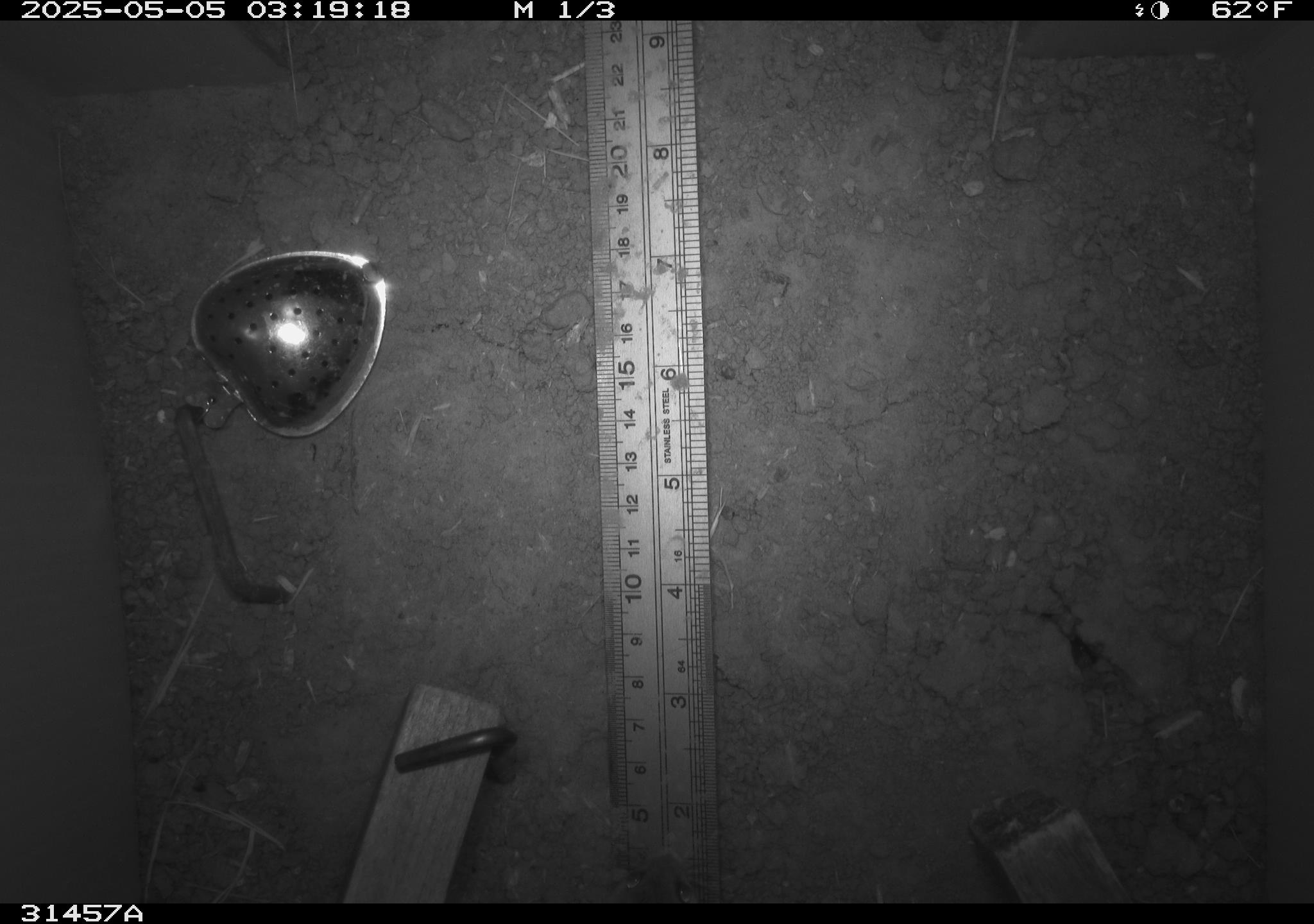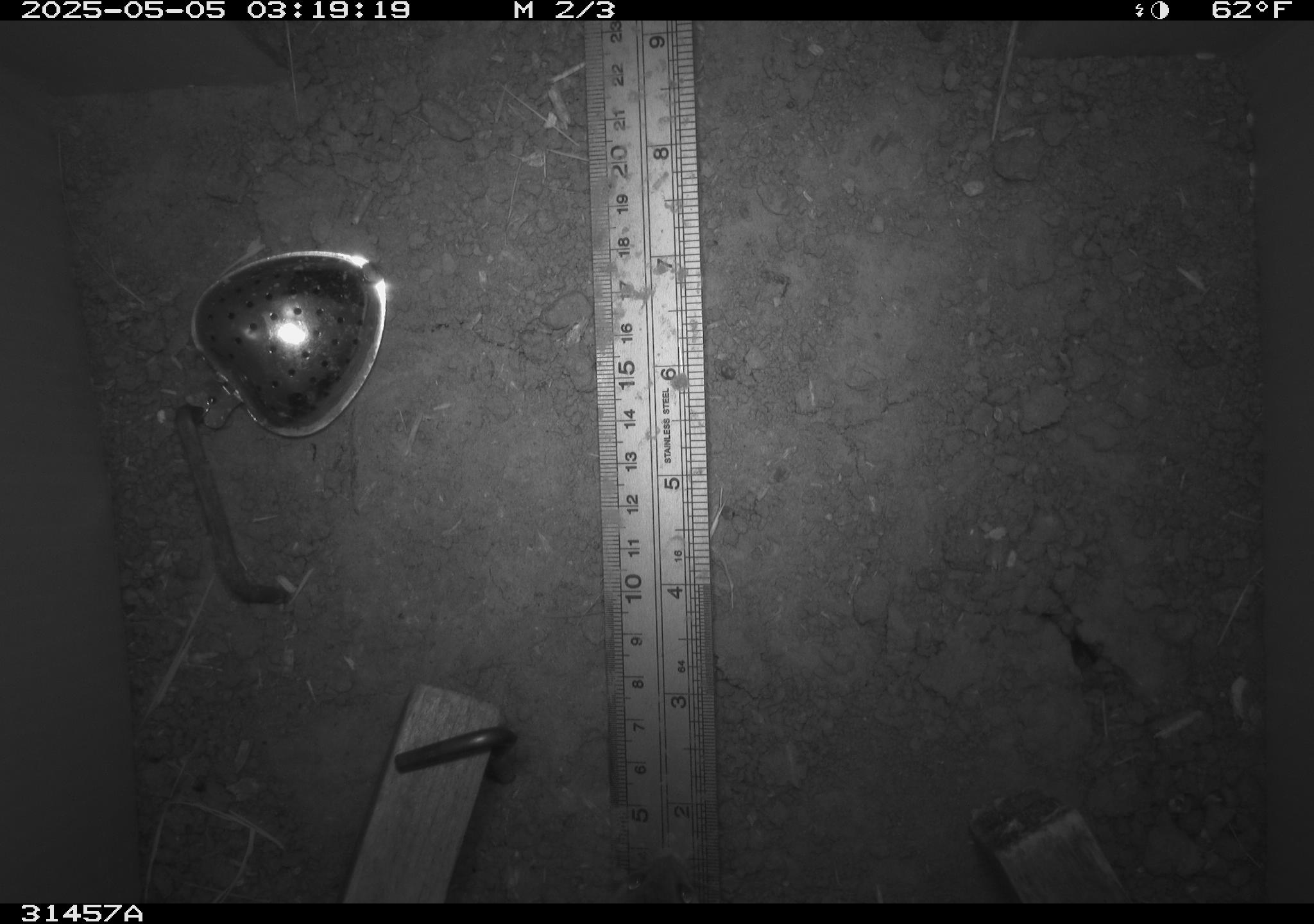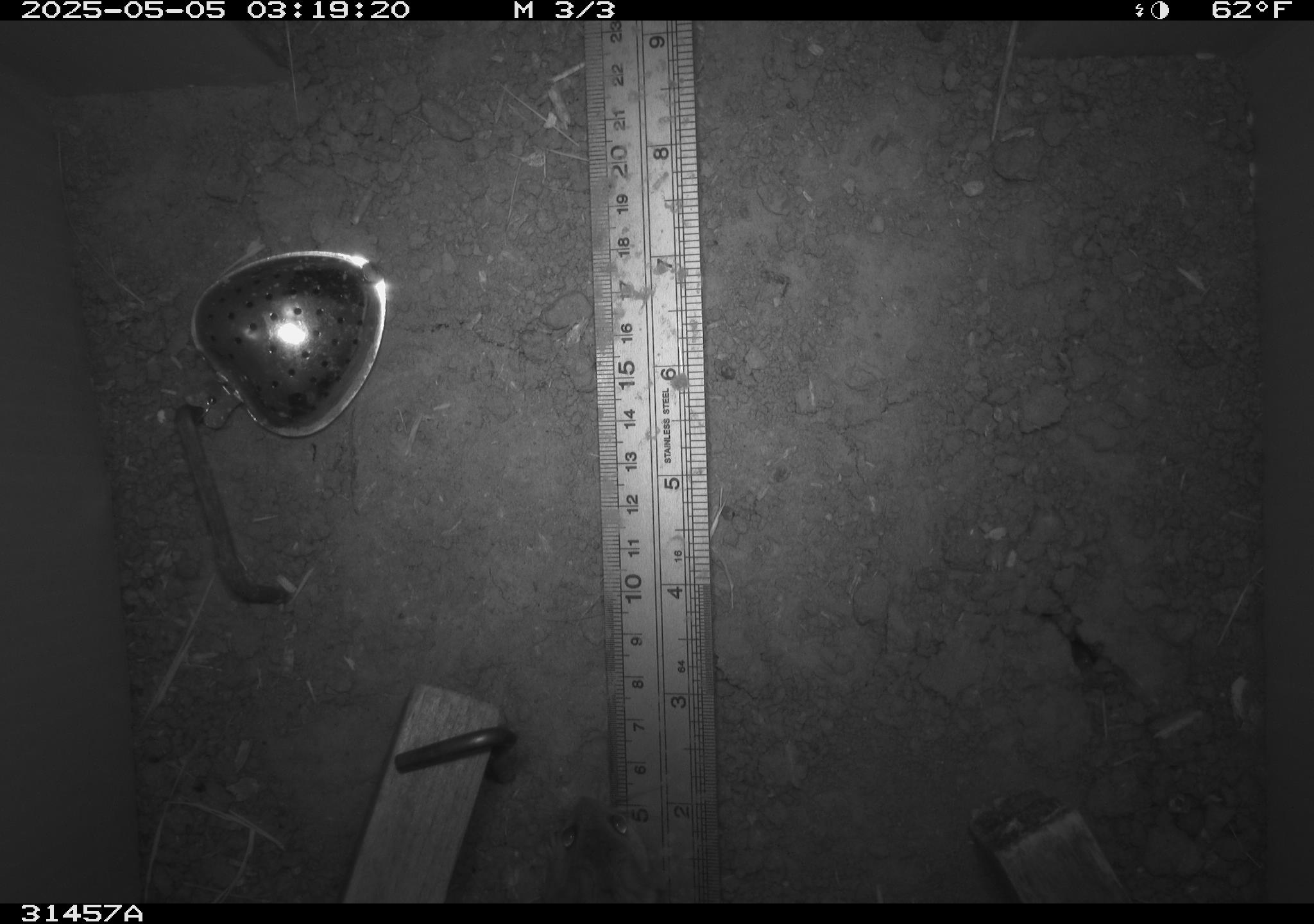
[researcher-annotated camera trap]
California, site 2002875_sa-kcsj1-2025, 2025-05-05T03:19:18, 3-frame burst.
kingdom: Animalia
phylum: Chordata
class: Mammalia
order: Rodentia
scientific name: Rodentia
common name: rodent